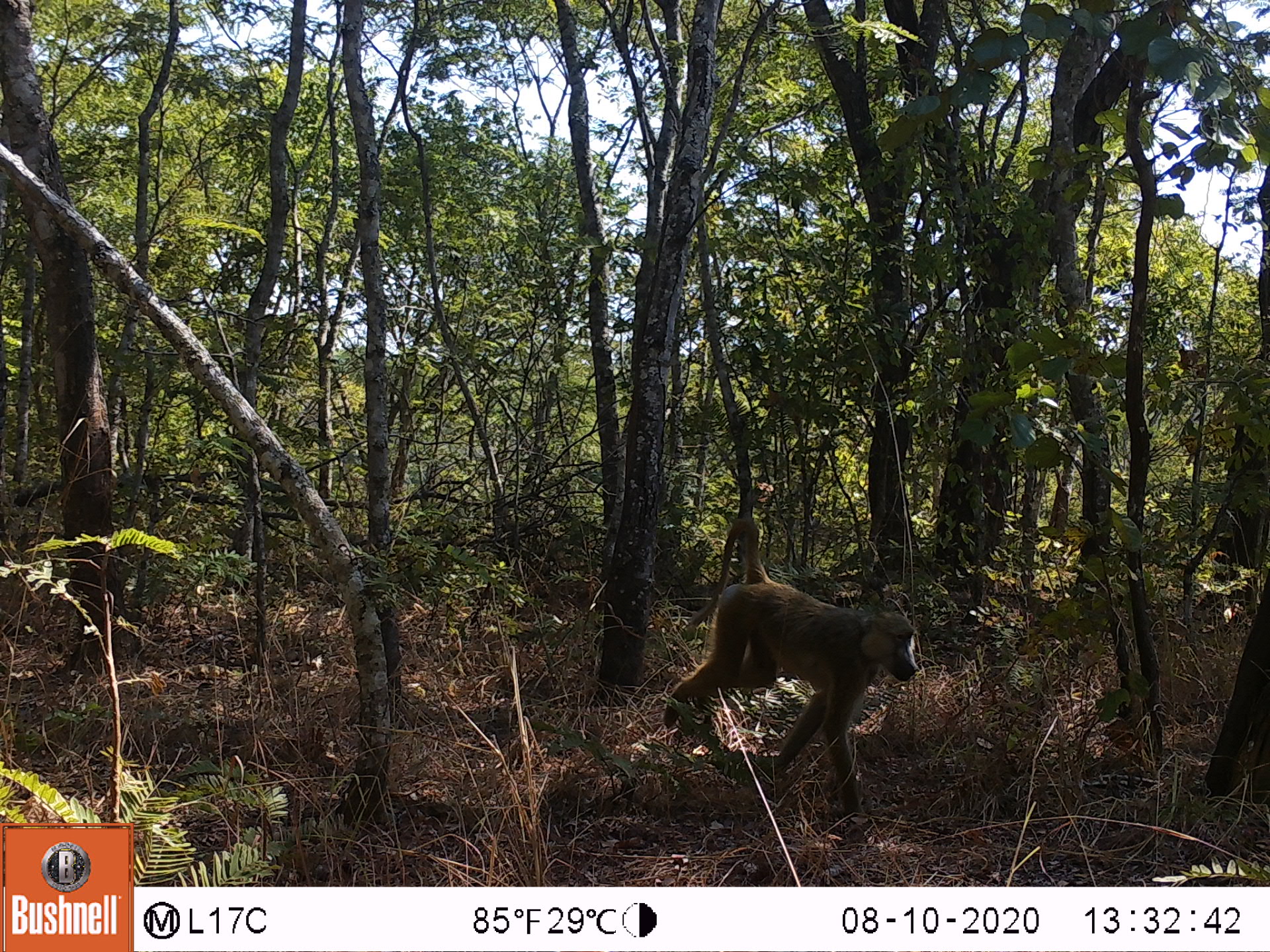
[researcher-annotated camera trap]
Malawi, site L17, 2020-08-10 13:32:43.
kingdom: Animalia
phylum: Chordata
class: Mammalia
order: Primates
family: Cercopithecidae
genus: Papio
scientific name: Papio cynocephalus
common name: yellow baboon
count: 1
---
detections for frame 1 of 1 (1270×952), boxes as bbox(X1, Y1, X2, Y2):
yellow baboon: bbox(663, 518, 919, 814)